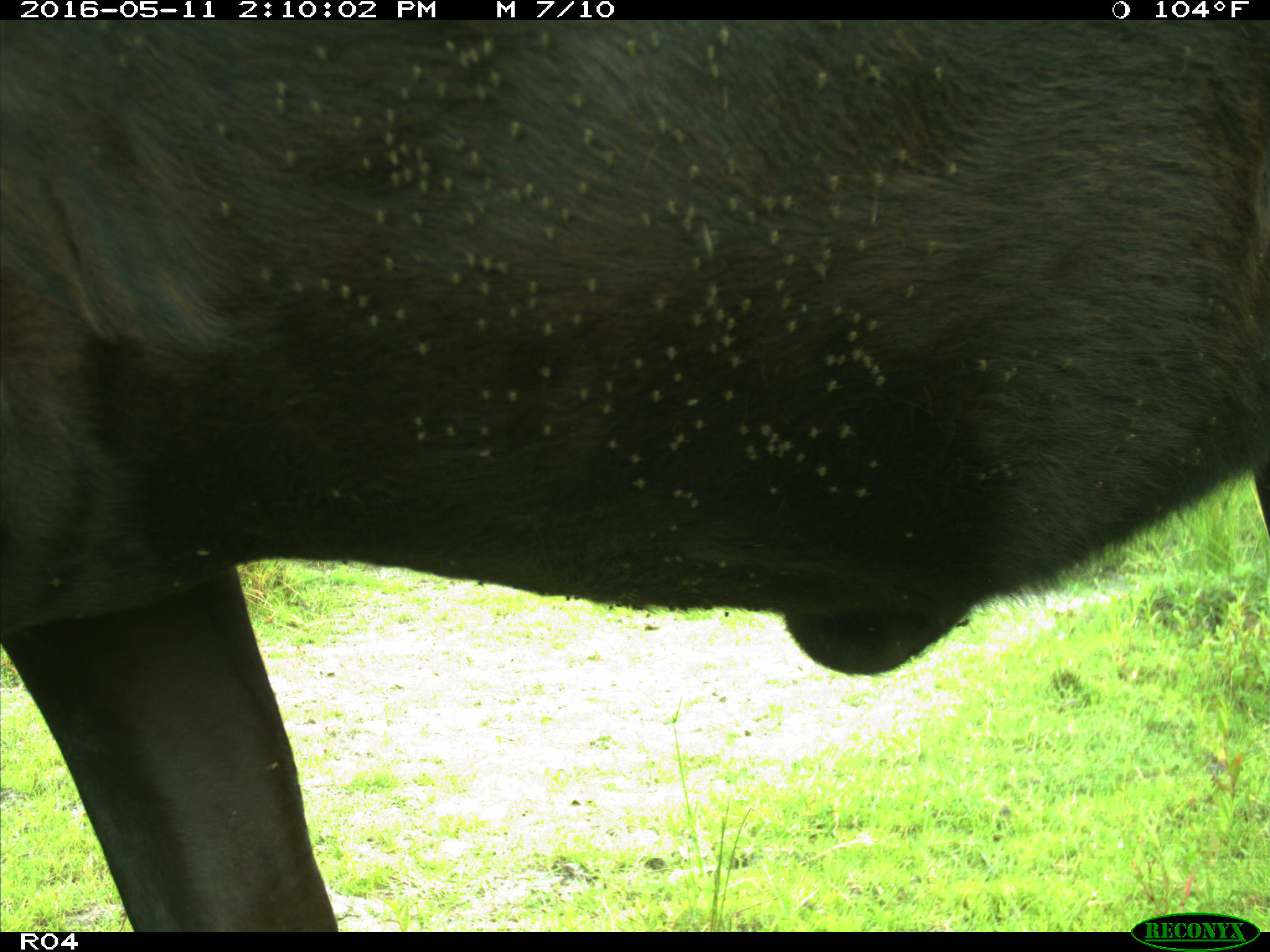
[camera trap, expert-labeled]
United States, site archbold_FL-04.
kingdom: Animalia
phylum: Chordata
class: Mammalia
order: Artiodactyla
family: Bovidae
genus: Bos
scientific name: Bos taurus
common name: domestic cow